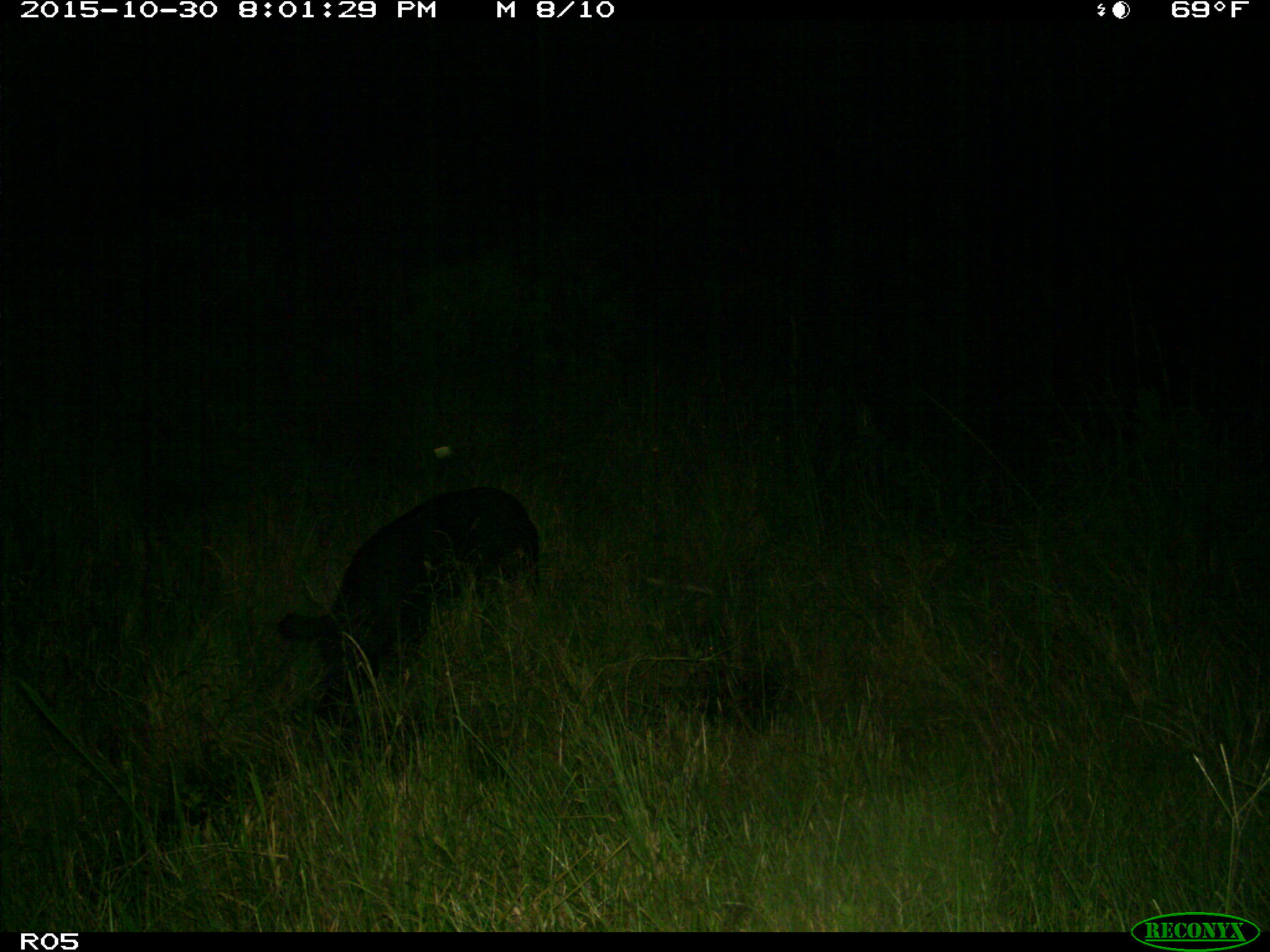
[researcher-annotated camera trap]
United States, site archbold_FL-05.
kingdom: Animalia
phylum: Chordata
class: Mammalia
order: Artiodactyla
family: Suidae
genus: Sus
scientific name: Sus scrofa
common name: wild boar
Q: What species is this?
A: Sus scrofa (wild boar).